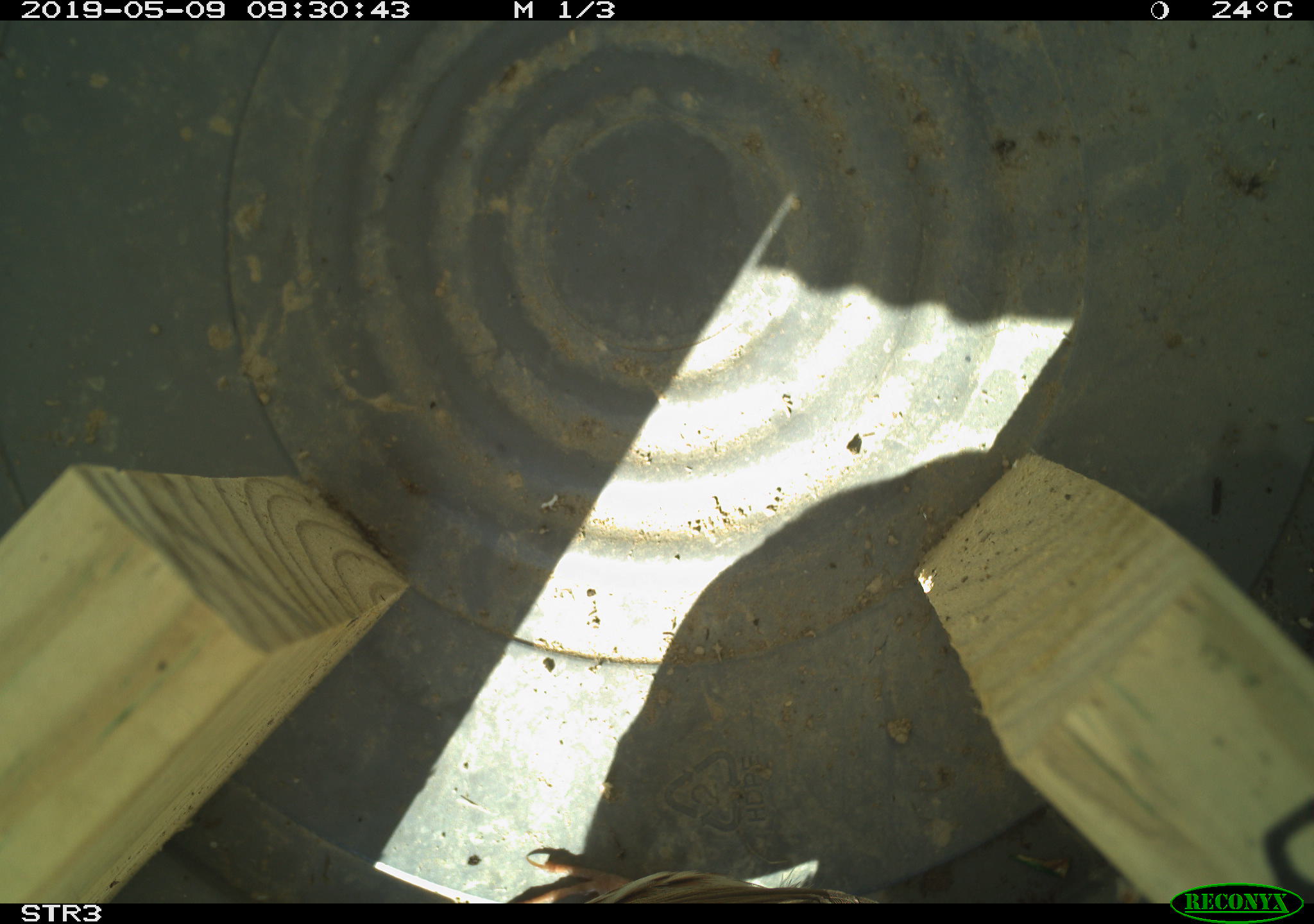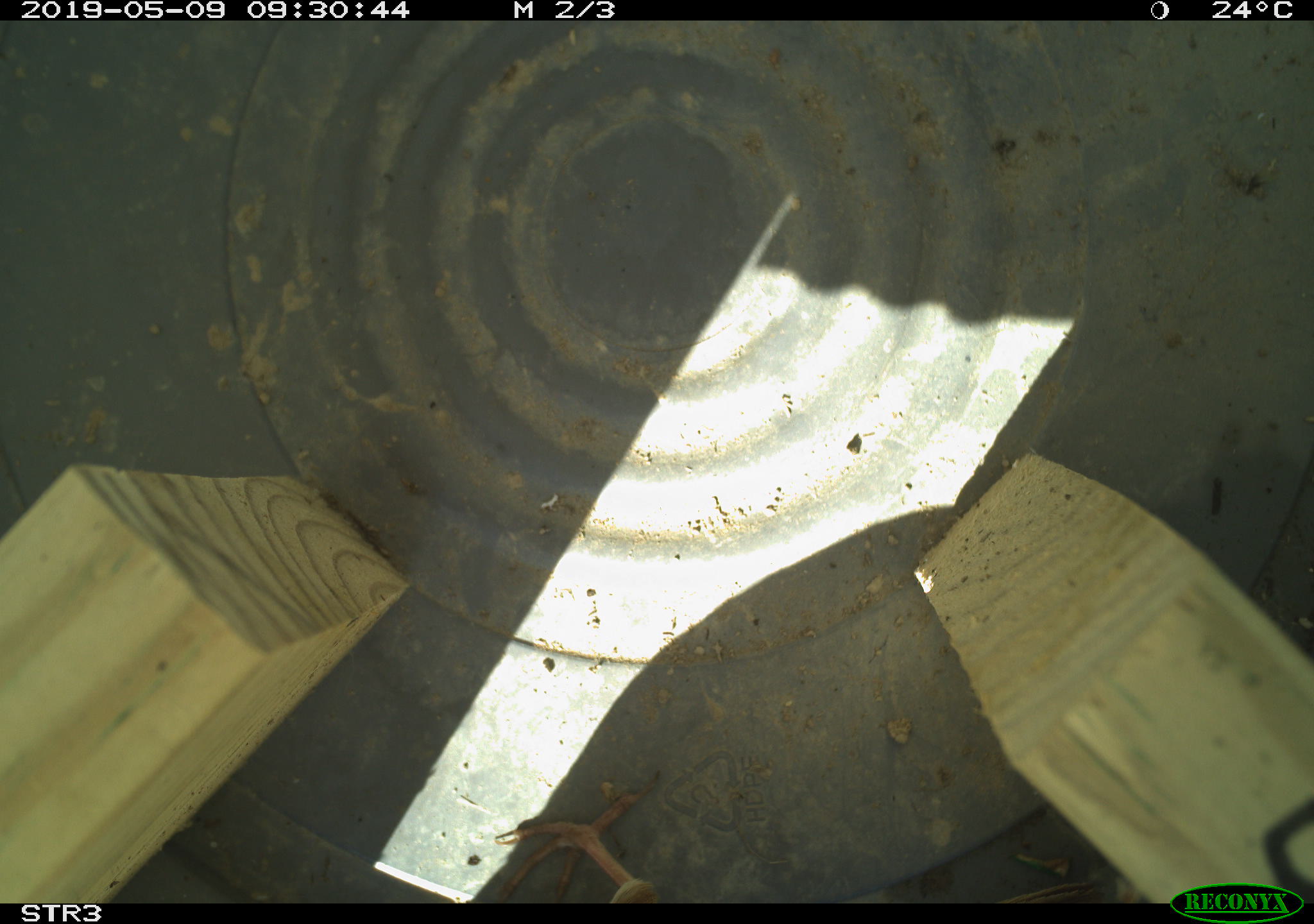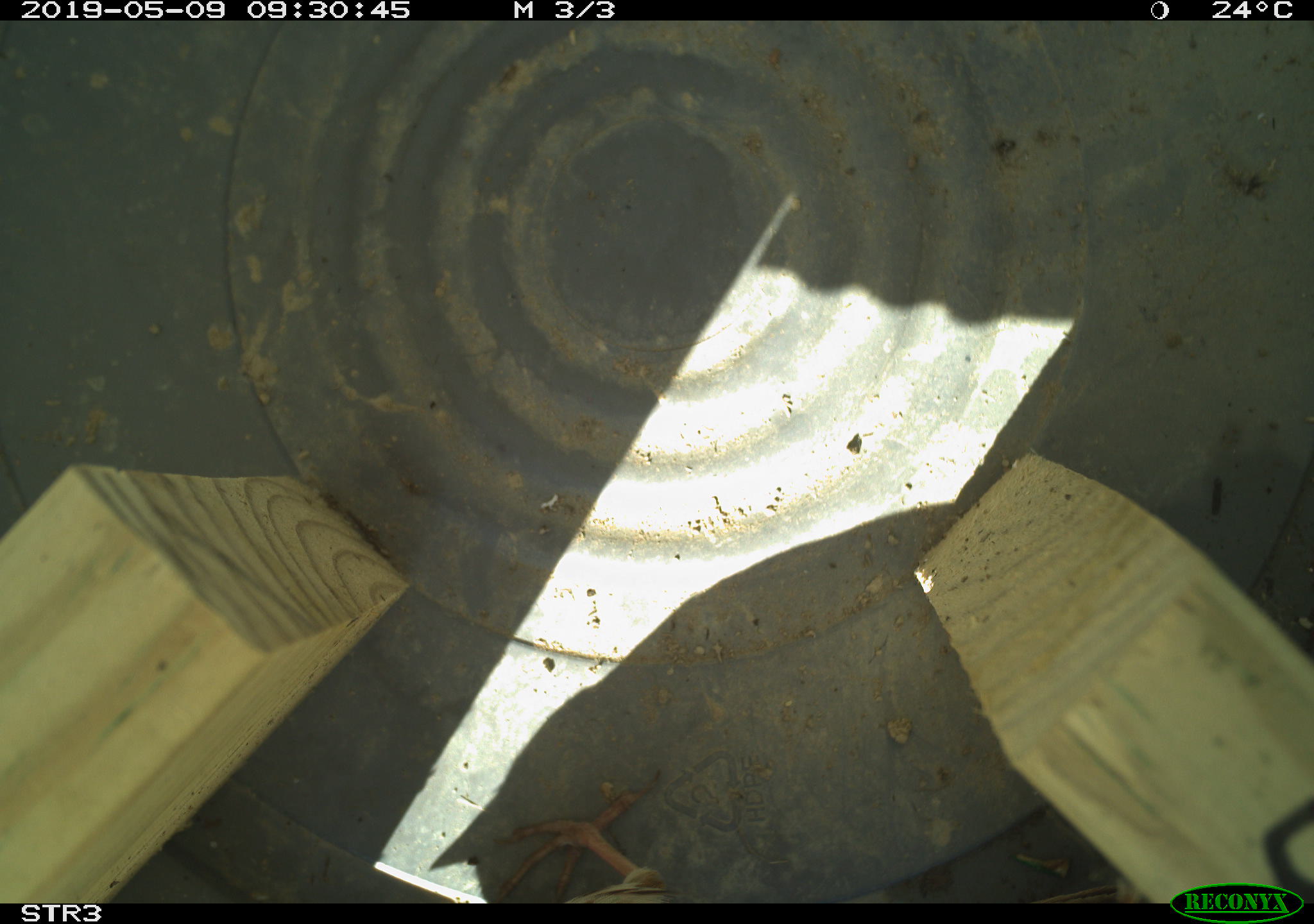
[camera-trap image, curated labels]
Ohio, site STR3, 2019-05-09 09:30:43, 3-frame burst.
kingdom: Animalia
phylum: Chordata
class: Aves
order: Passeriformes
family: Passerellidae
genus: Melospiza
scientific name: Melospiza melodia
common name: song sparrow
Song sparrow (Melospiza melodia).